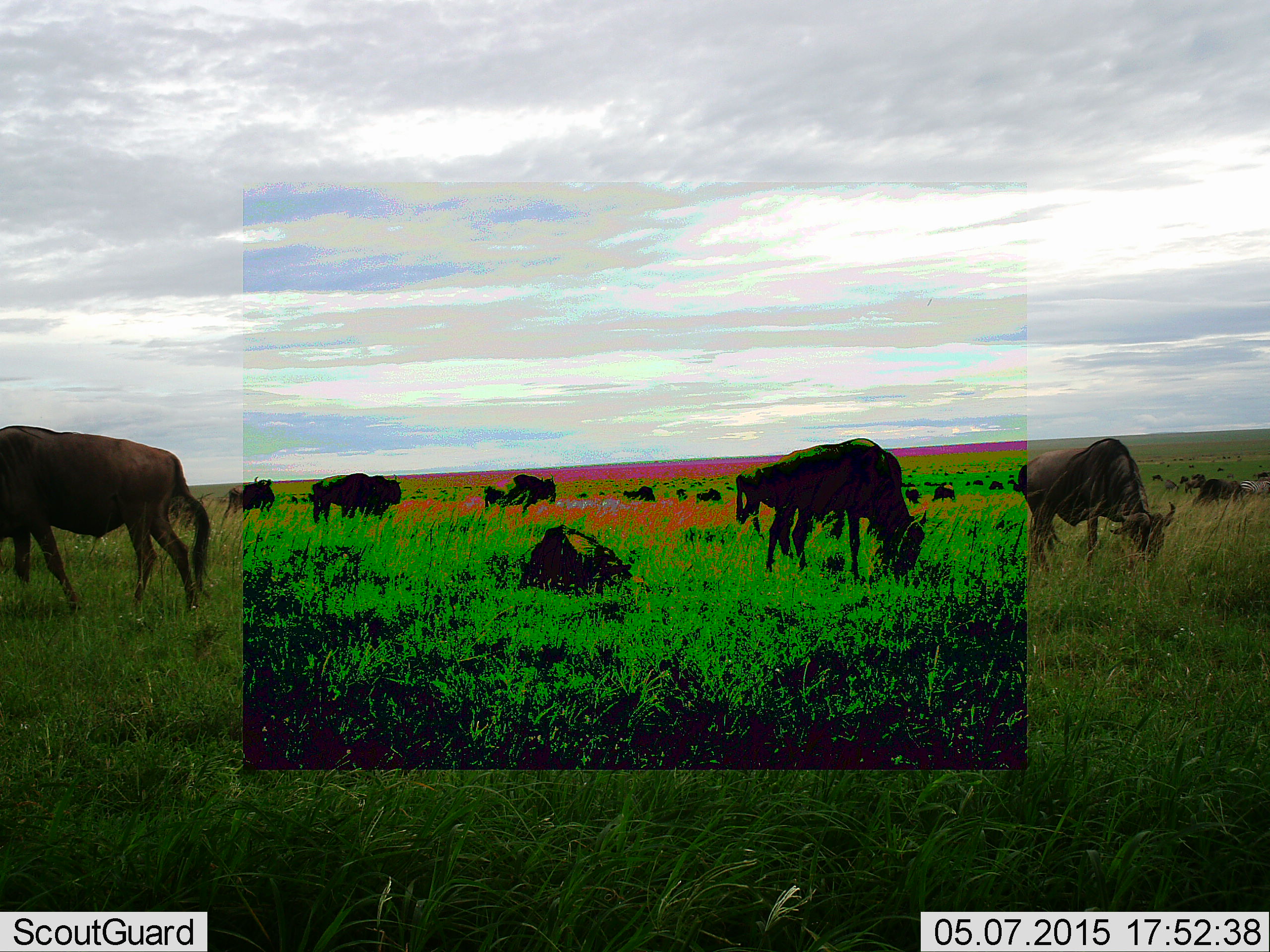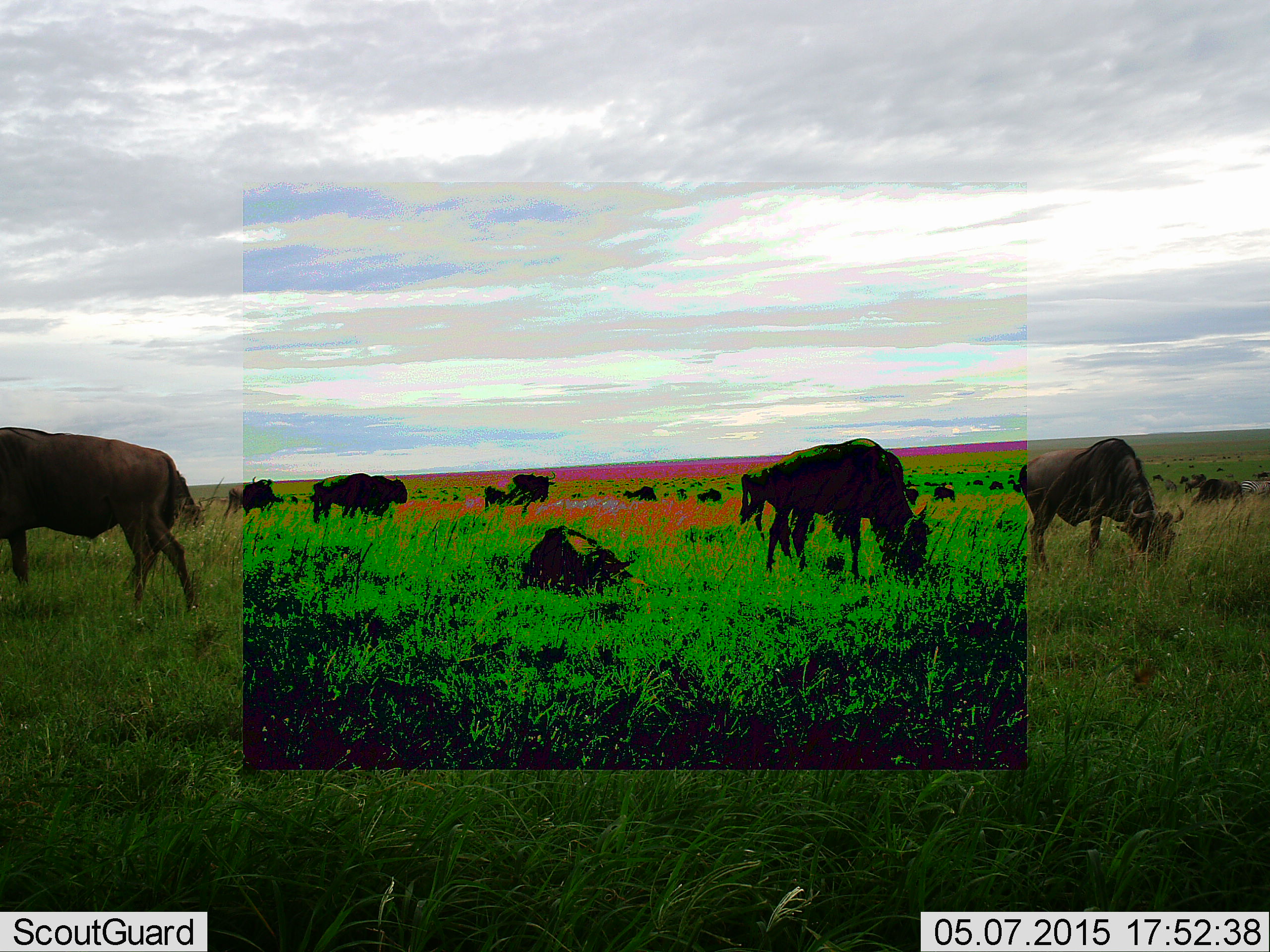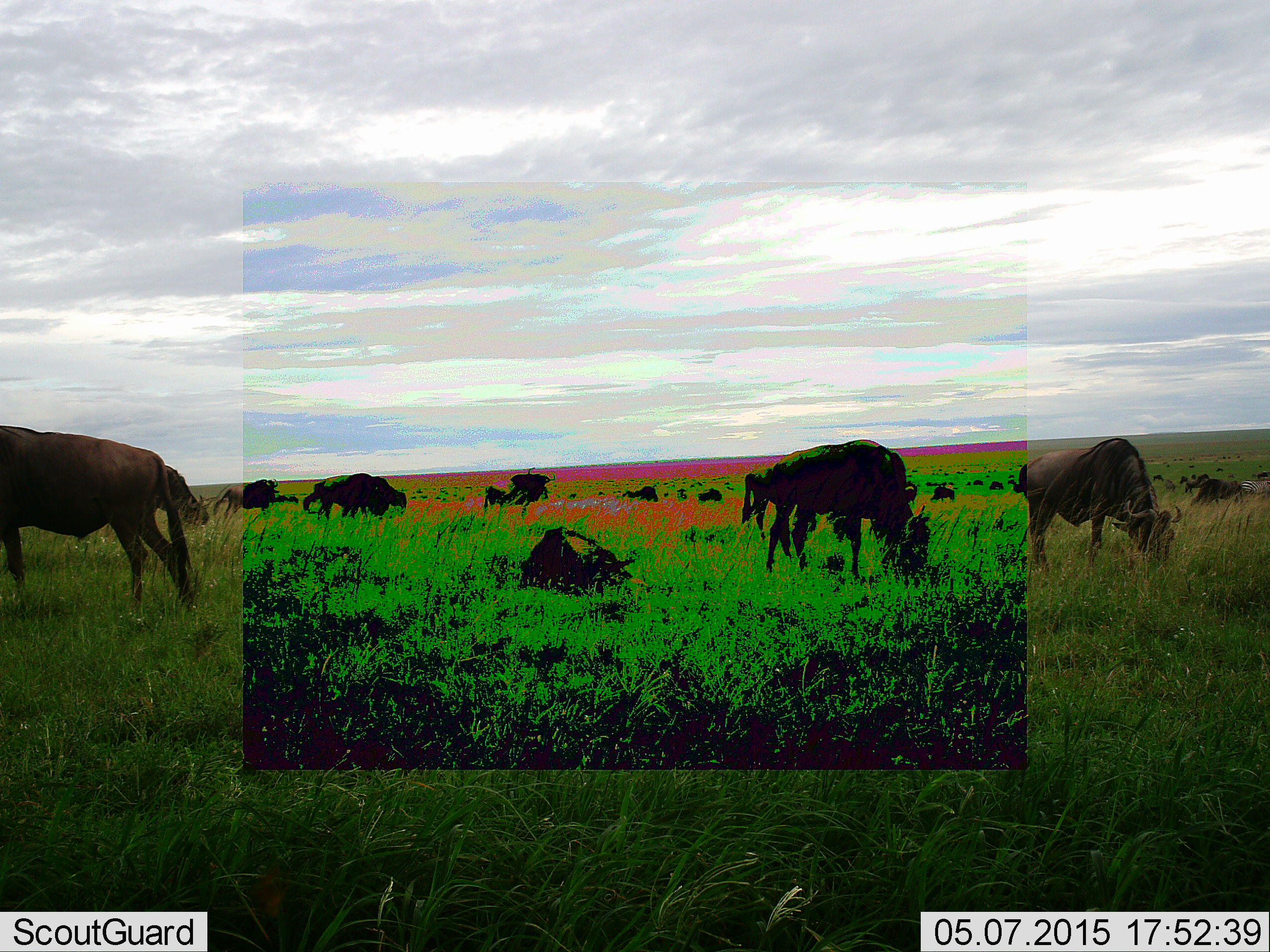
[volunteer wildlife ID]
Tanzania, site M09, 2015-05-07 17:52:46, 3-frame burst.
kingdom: Animalia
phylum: Chordata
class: Mammalia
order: Artiodactyla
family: Bovidae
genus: Connochaetes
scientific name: Connochaetes taurinus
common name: blue wildebeest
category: wildebeest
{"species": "wildebeest (blue wildebeest) (Connochaetes taurinus)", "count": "11-50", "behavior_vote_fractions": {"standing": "80%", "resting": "90%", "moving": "40%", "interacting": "0%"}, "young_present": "0%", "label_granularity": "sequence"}